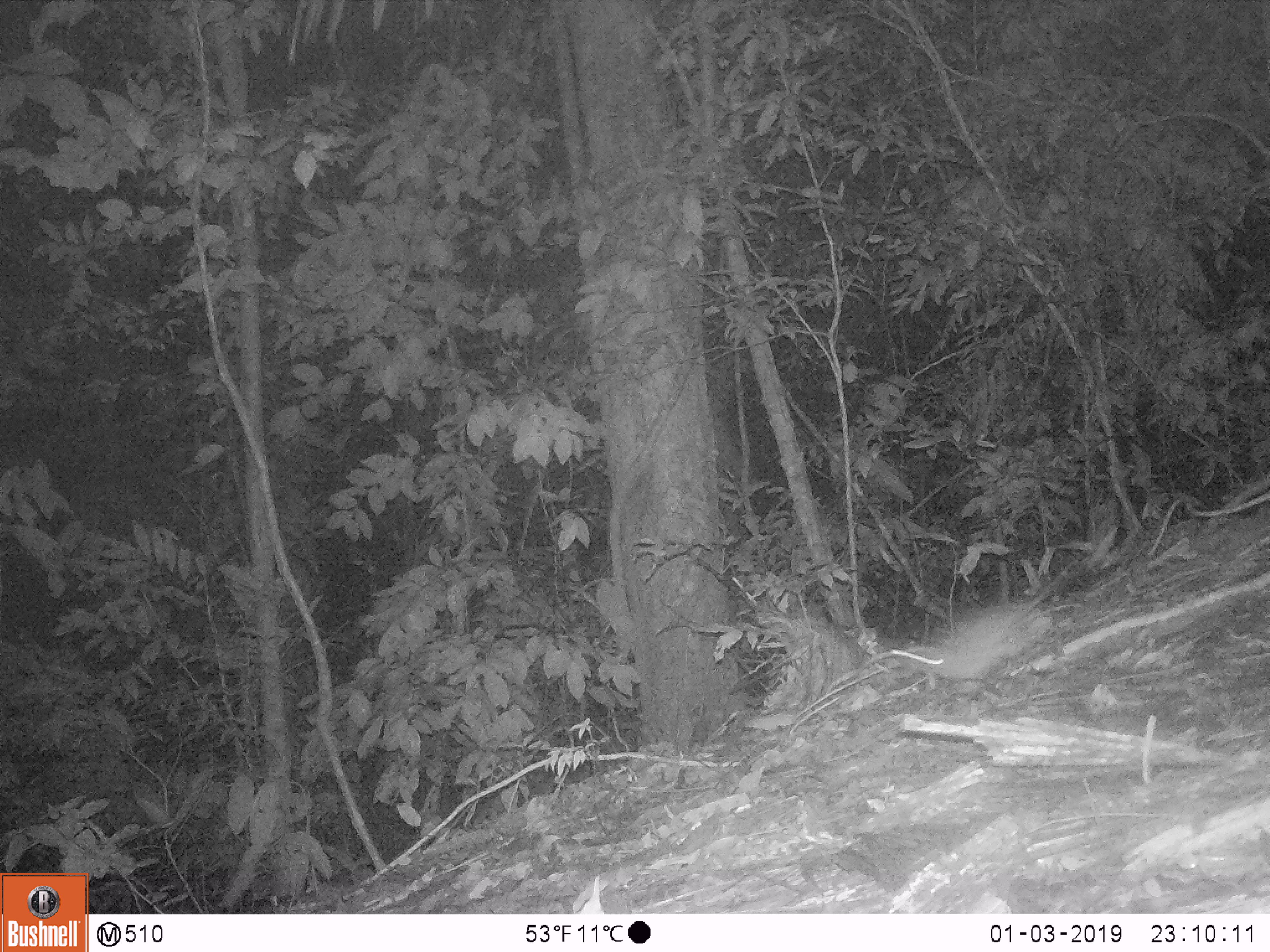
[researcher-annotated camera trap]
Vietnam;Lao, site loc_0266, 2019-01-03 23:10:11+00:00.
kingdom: Animalia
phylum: Chordata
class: Mammalia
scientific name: Mammalia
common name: mammal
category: unidentified small mammal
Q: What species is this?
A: Unidentified small mammal (mammal) (Mammalia).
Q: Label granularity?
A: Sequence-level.